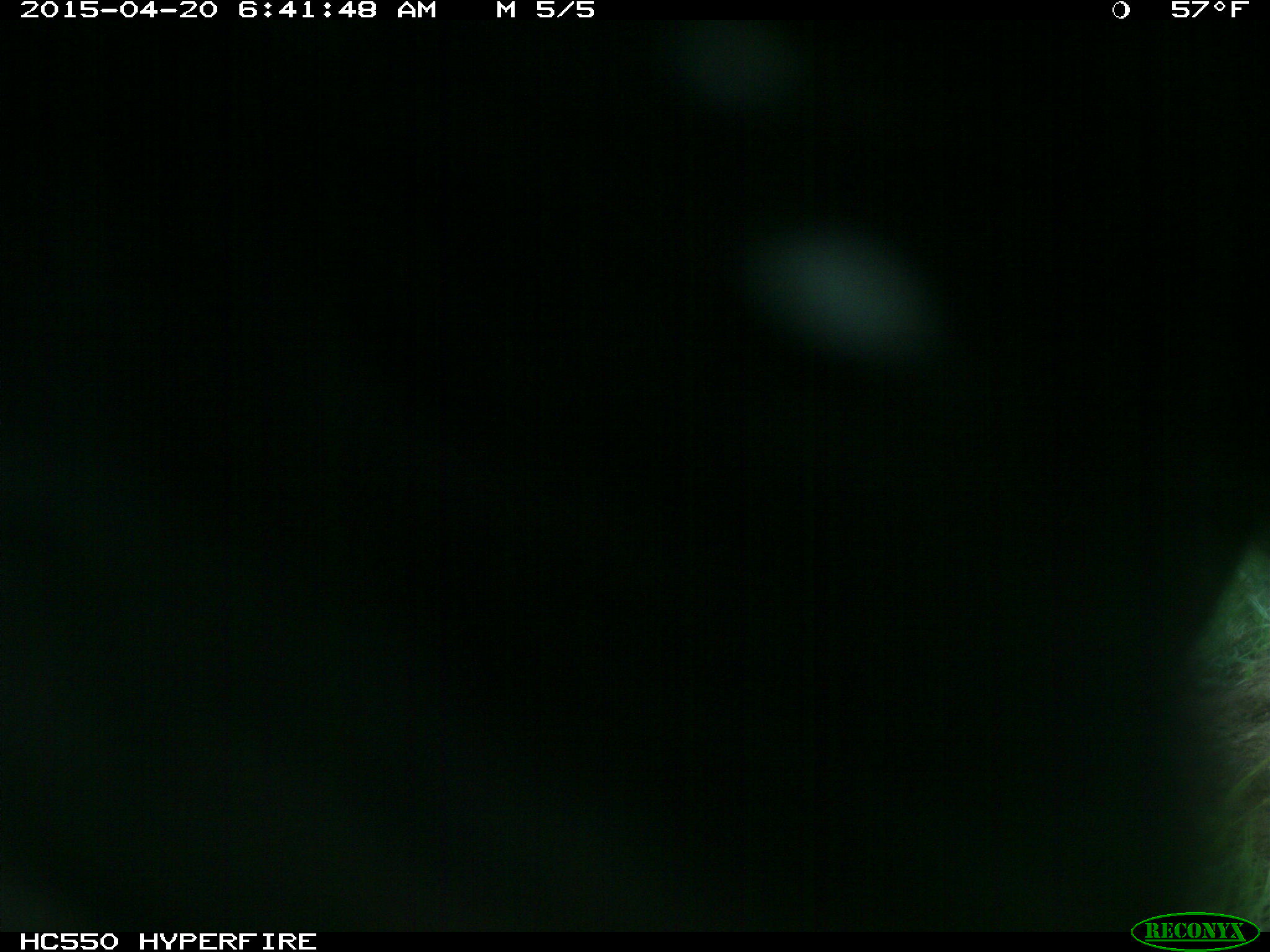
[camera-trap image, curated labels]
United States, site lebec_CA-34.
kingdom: Animalia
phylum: Chordata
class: Mammalia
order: Artiodactyla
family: Bovidae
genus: Bos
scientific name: Bos taurus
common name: domestic cow